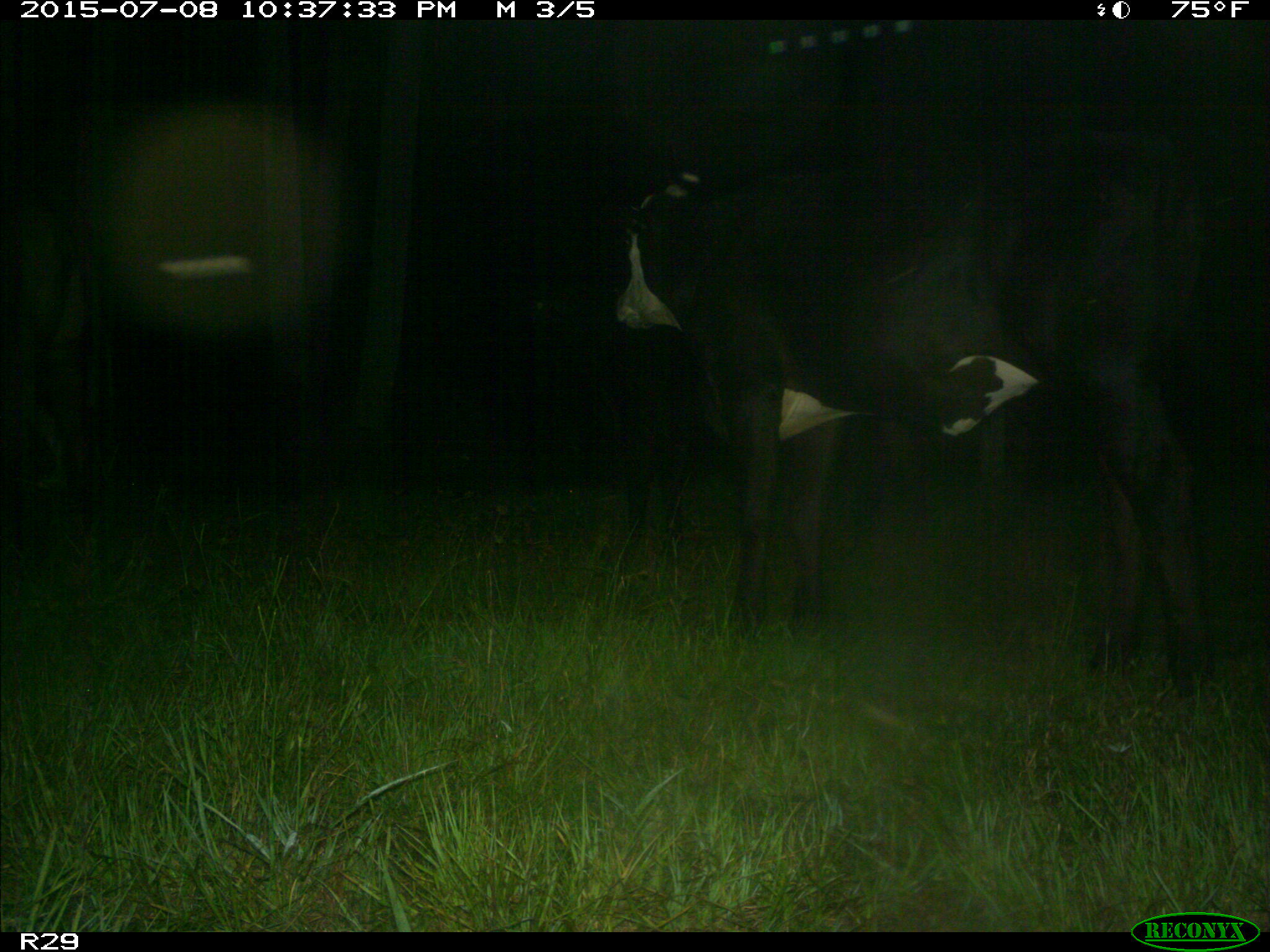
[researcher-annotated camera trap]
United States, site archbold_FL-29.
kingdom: Animalia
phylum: Chordata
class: Mammalia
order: Artiodactyla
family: Bovidae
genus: Bos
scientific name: Bos taurus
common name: domestic cow